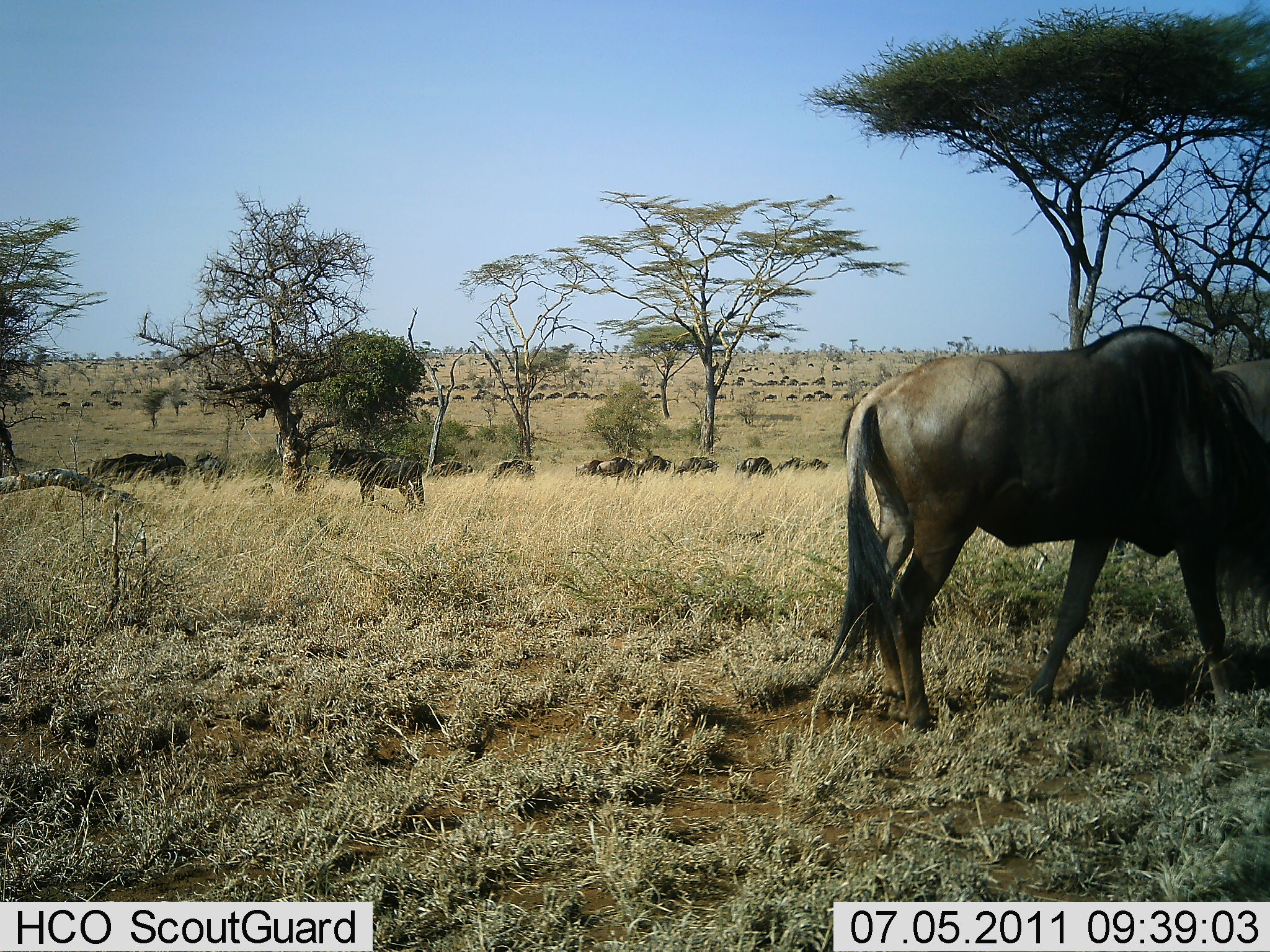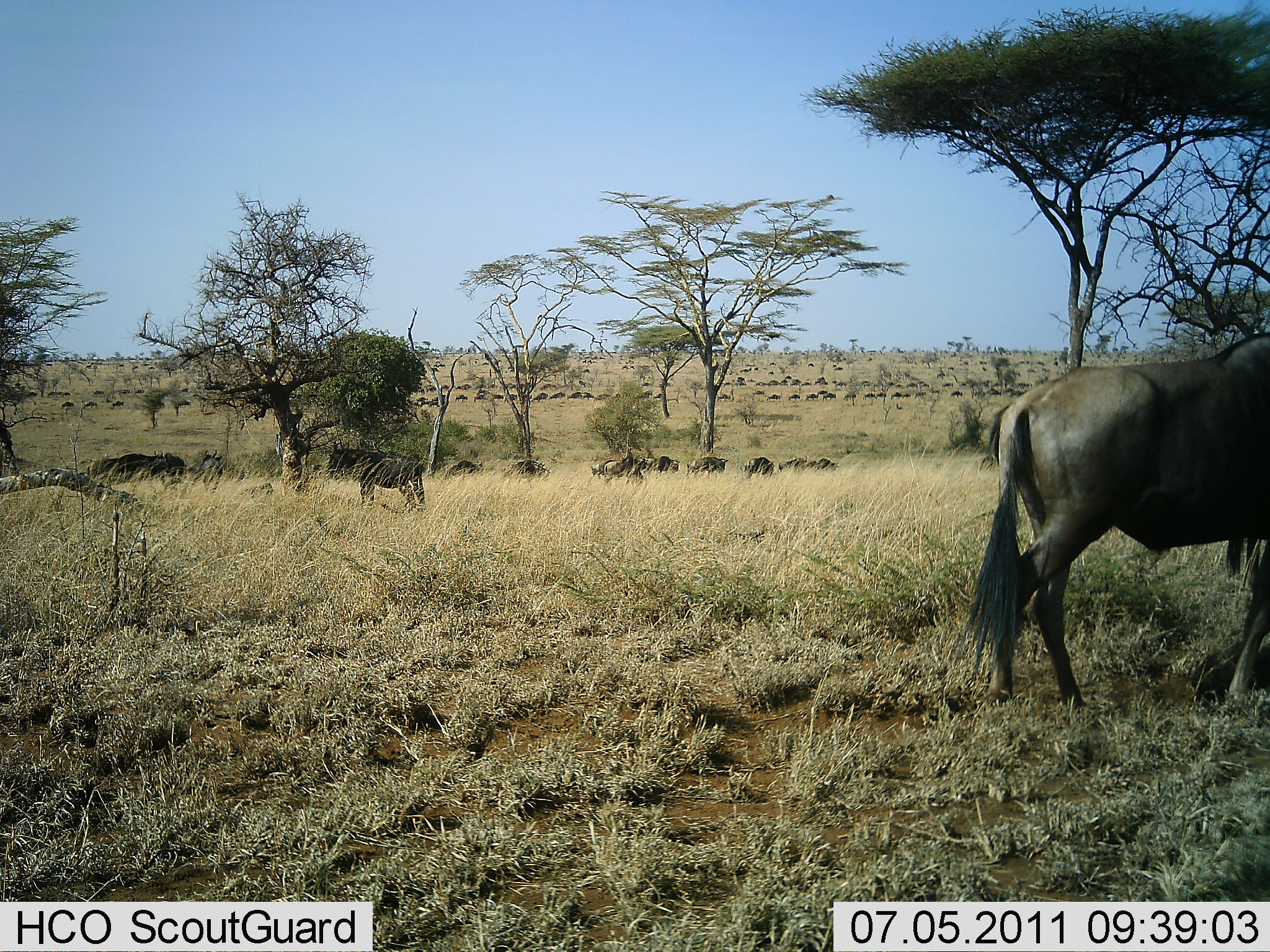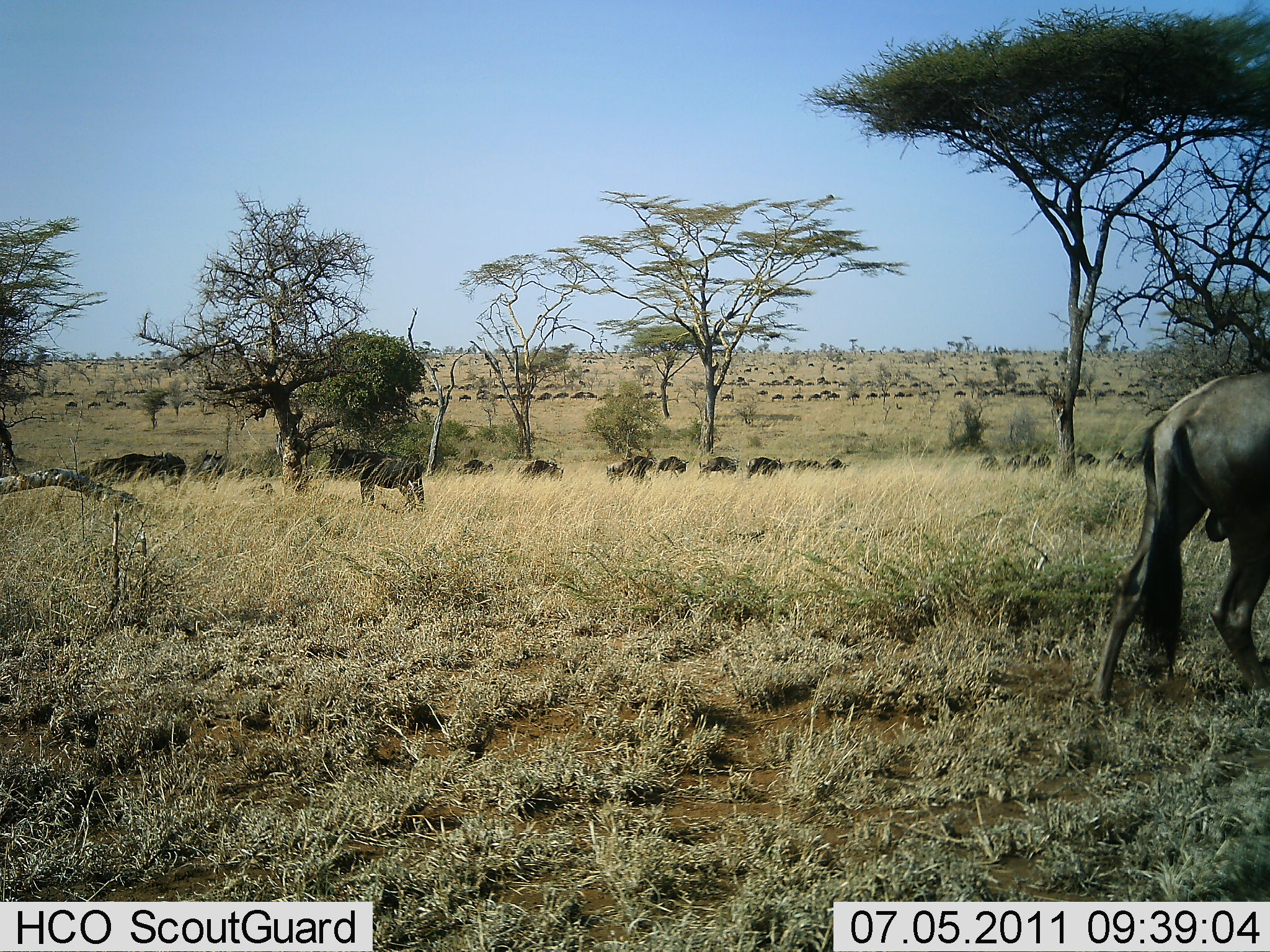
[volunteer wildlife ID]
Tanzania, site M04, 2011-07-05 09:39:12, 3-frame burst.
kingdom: Animalia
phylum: Chordata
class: Mammalia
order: Artiodactyla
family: Bovidae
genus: Connochaetes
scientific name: Connochaetes taurinus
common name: blue wildebeest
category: wildebeest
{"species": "wildebeest (blue wildebeest) (Connochaetes taurinus)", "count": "51+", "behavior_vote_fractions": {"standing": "18%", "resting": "0%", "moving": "82%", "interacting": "0%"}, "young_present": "0%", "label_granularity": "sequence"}